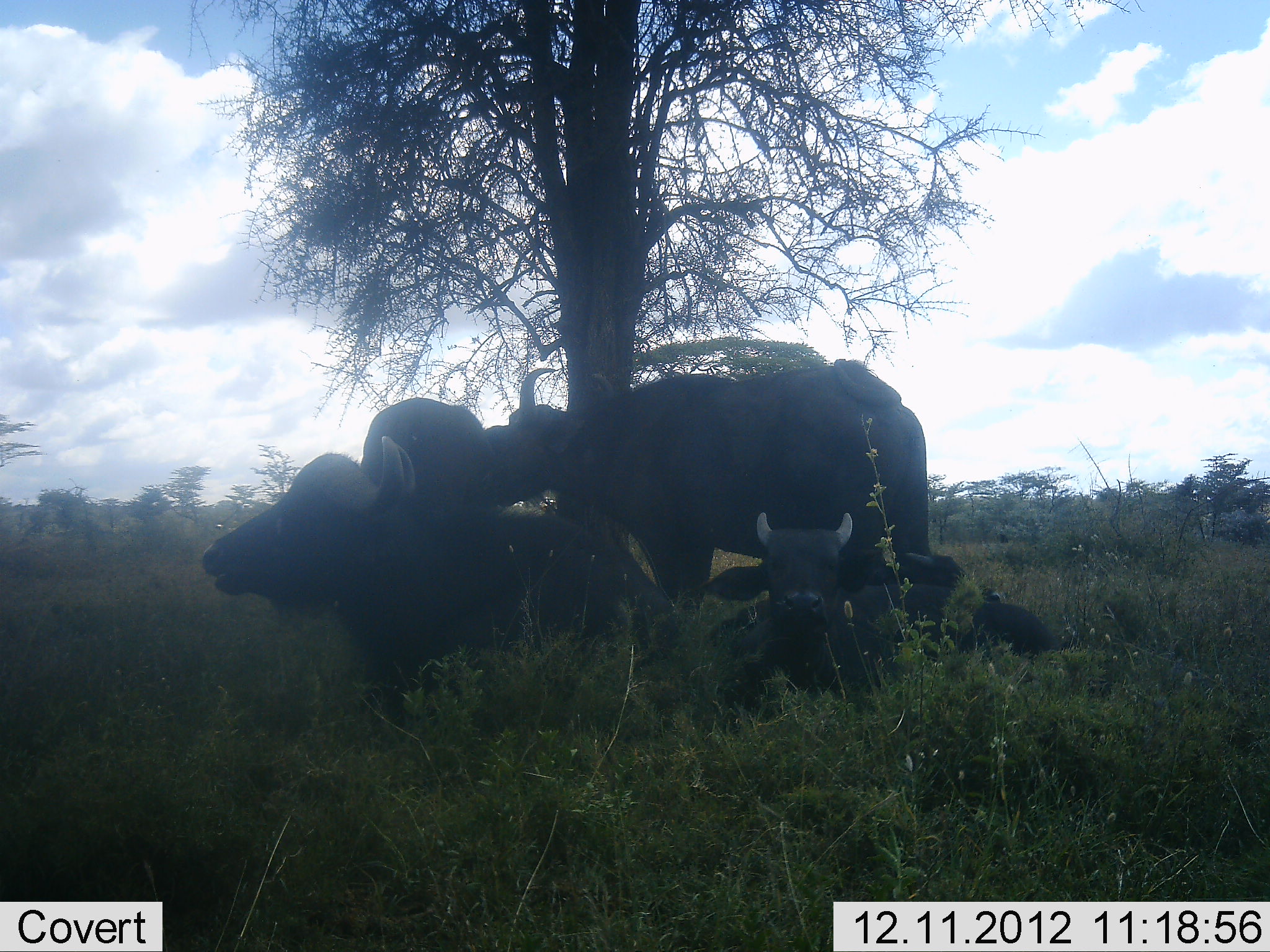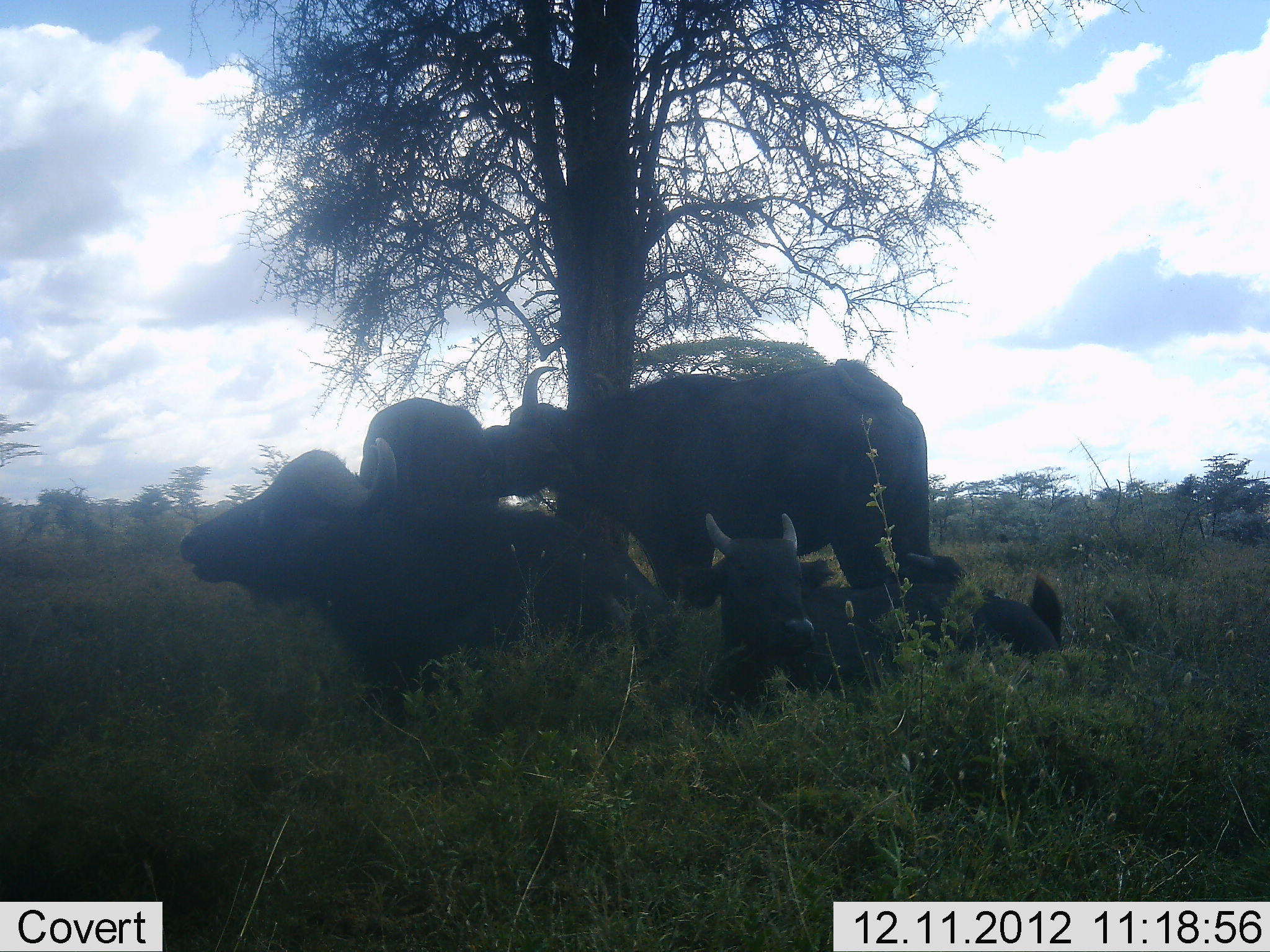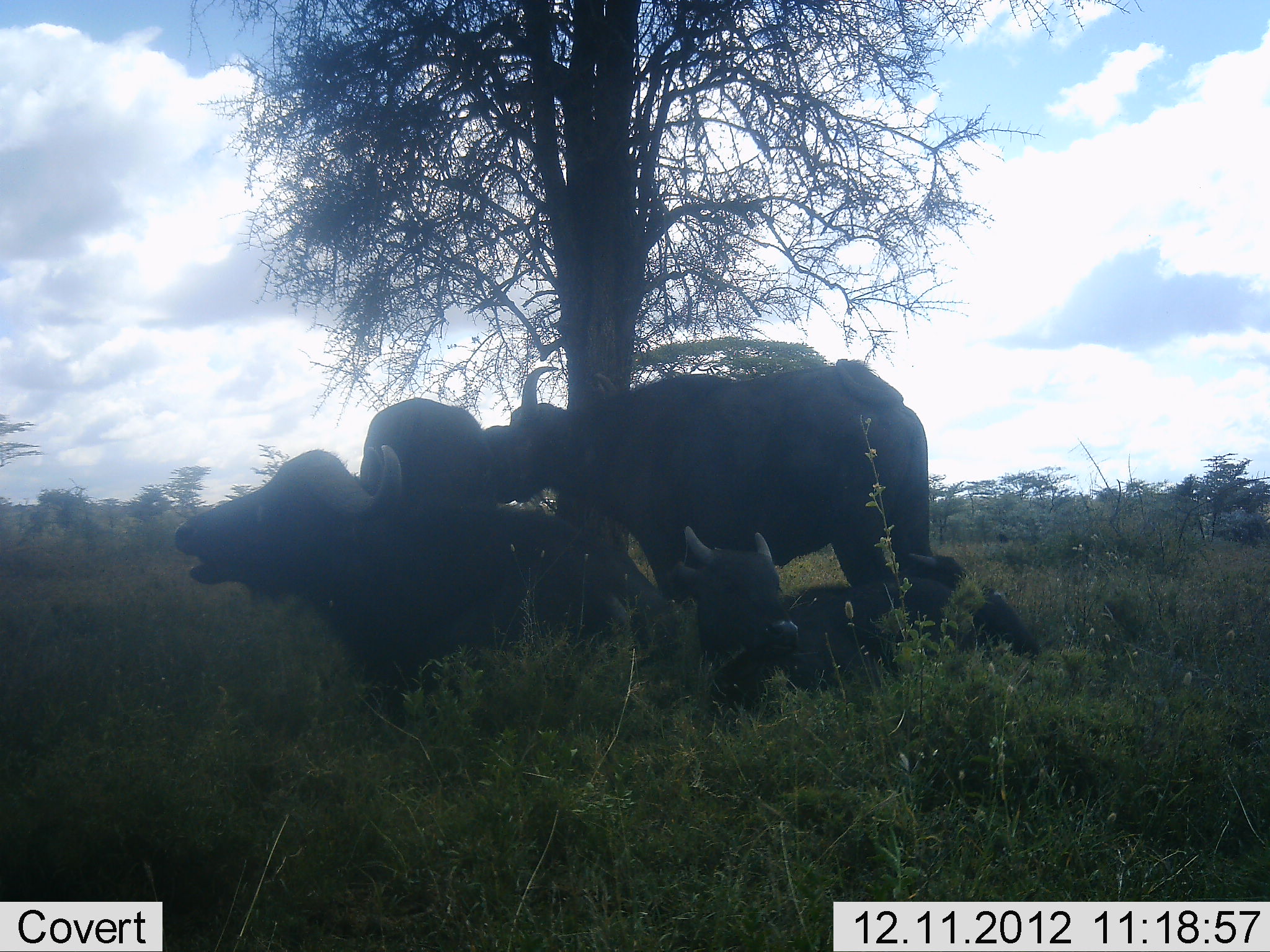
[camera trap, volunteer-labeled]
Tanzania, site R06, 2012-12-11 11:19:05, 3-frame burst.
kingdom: Animalia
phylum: Chordata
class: Mammalia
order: Artiodactyla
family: Bovidae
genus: Syncerus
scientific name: Syncerus caffer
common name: cape buffalo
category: buffalo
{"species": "buffalo (cape buffalo) (Syncerus caffer)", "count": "5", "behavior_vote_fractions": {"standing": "60%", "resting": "90%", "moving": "0%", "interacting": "20%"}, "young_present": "30%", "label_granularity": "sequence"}